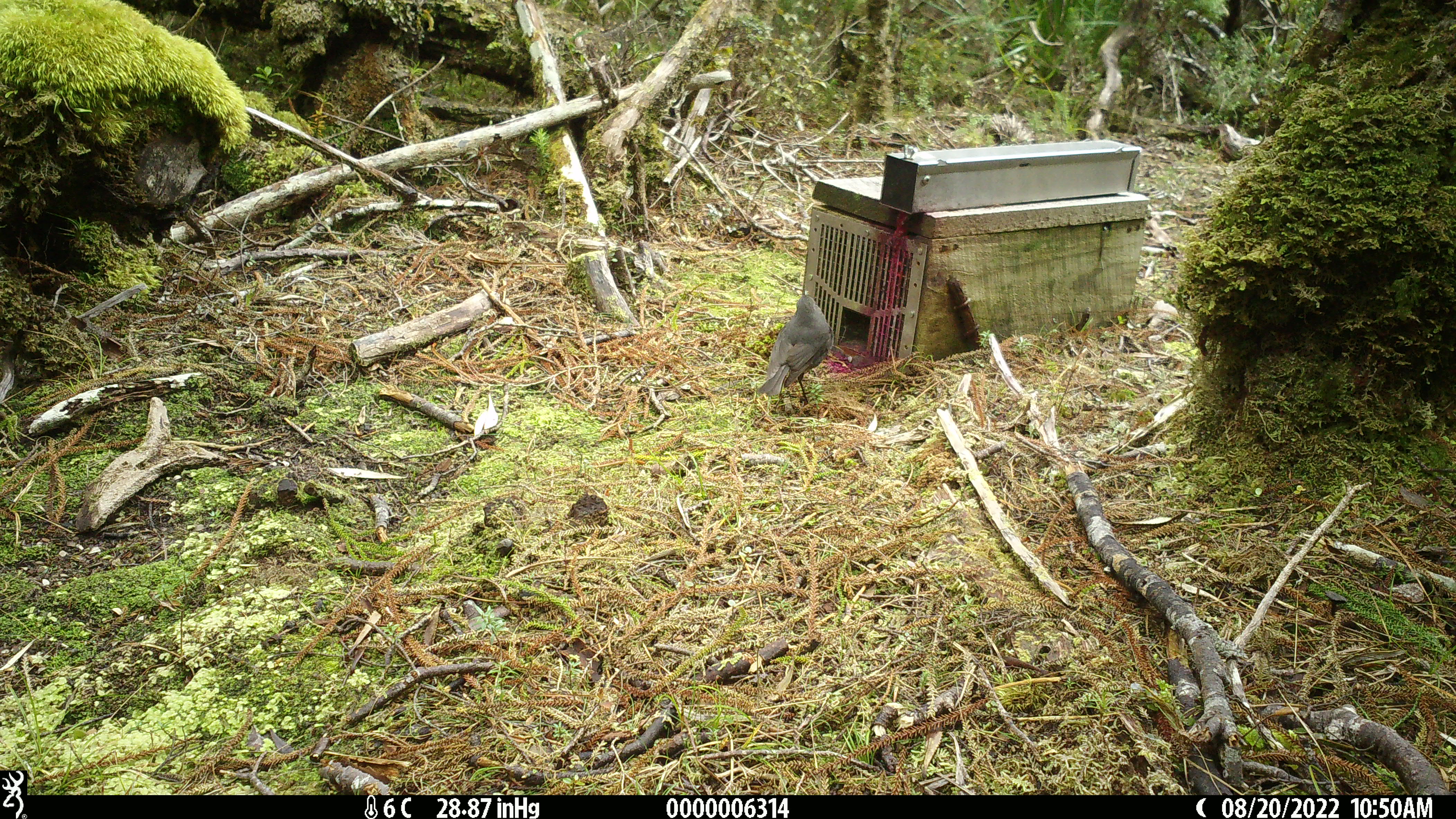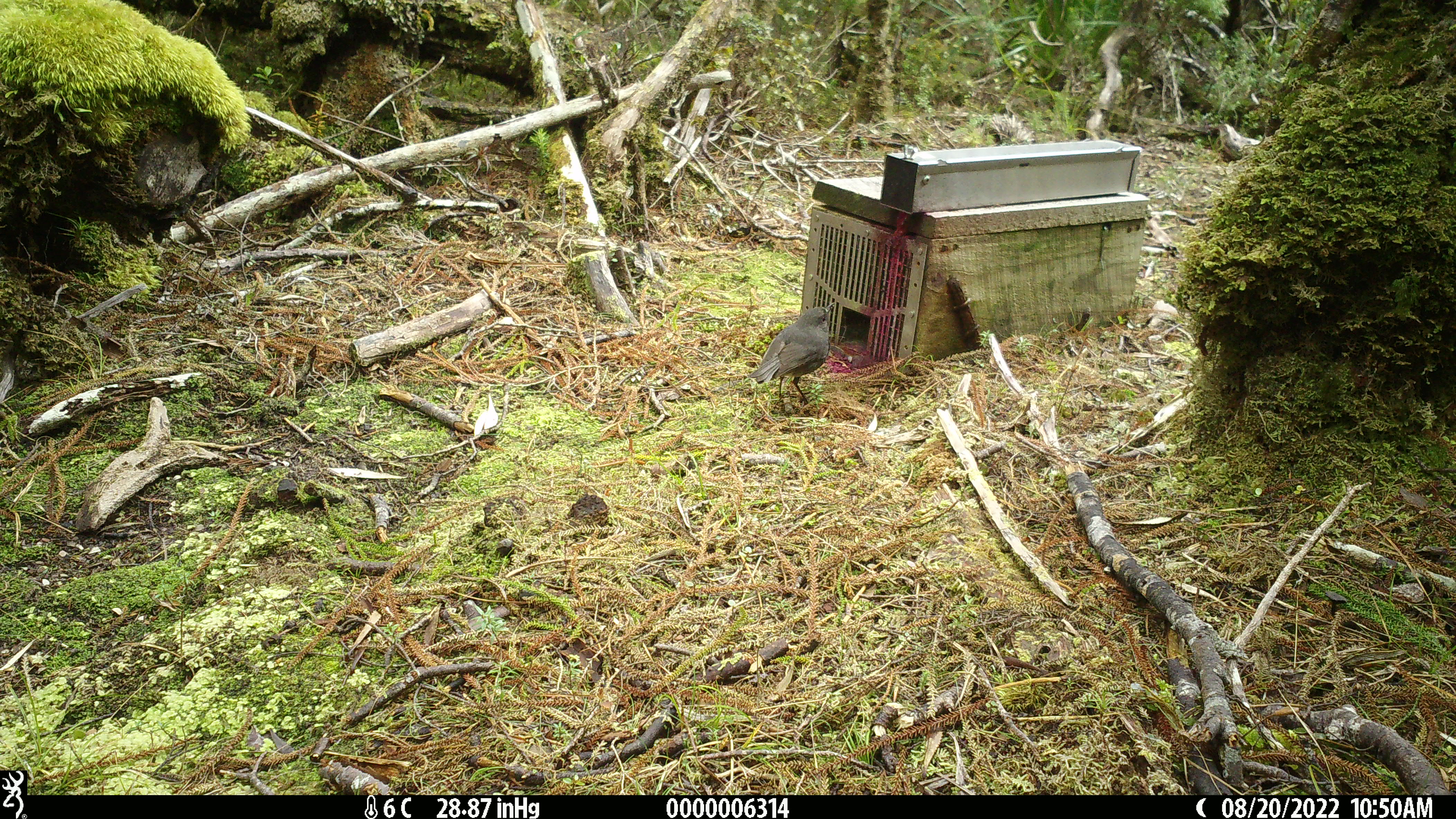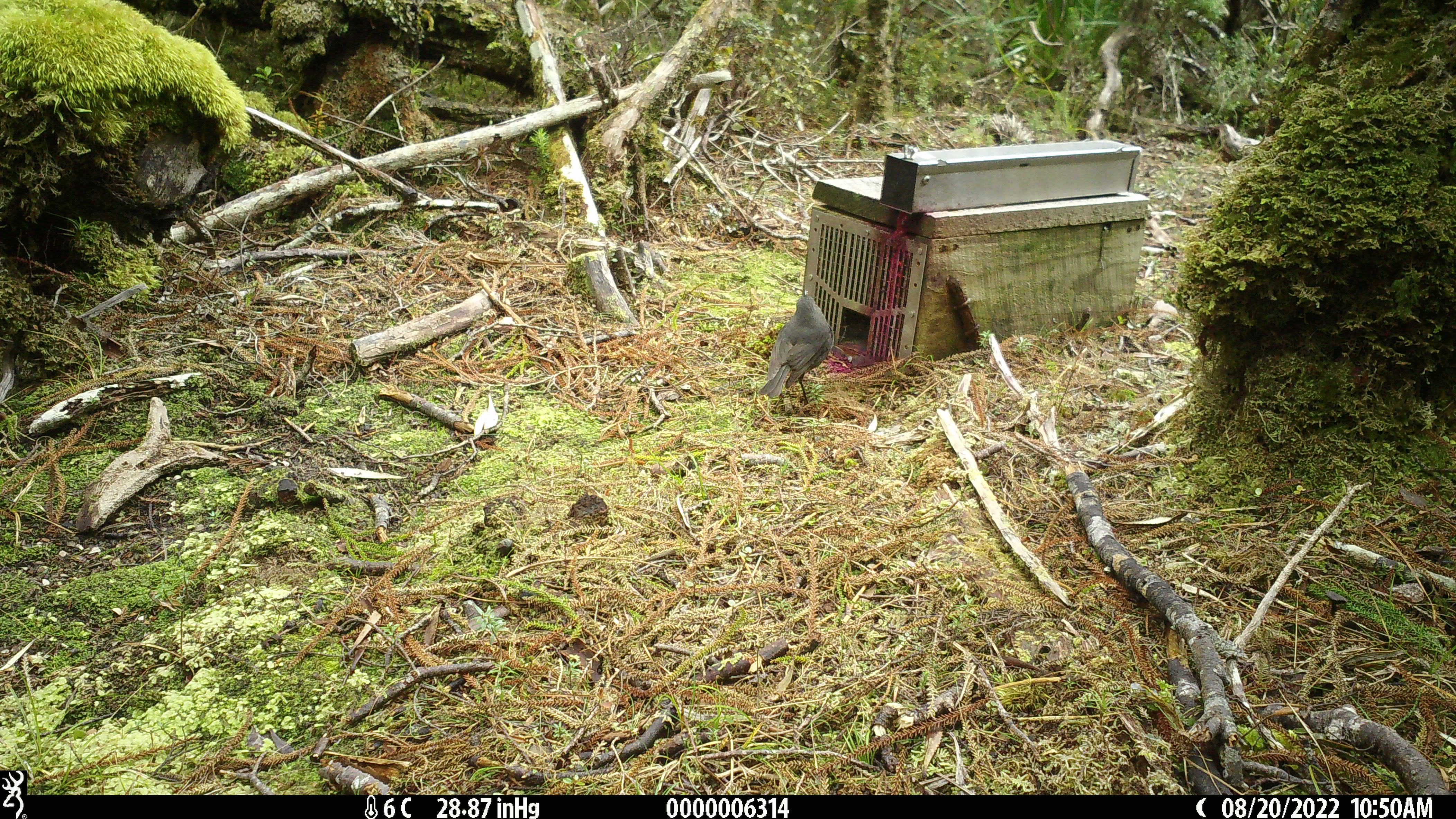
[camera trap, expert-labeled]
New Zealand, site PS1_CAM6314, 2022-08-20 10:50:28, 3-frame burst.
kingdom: Animalia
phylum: Chordata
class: Aves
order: Passeriformes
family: Petroicidae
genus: Petroica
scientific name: Petroica australis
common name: new zealand robin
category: robin